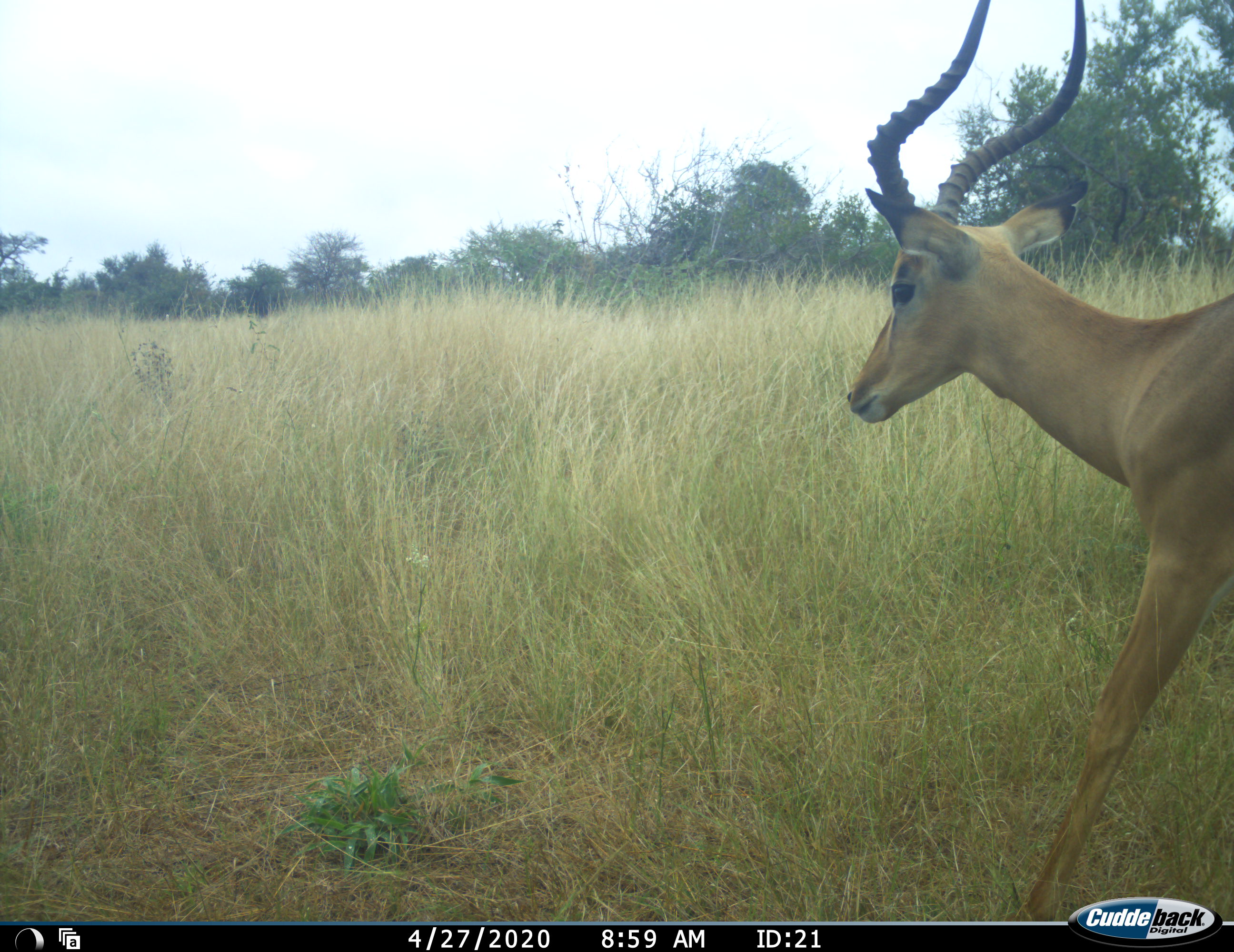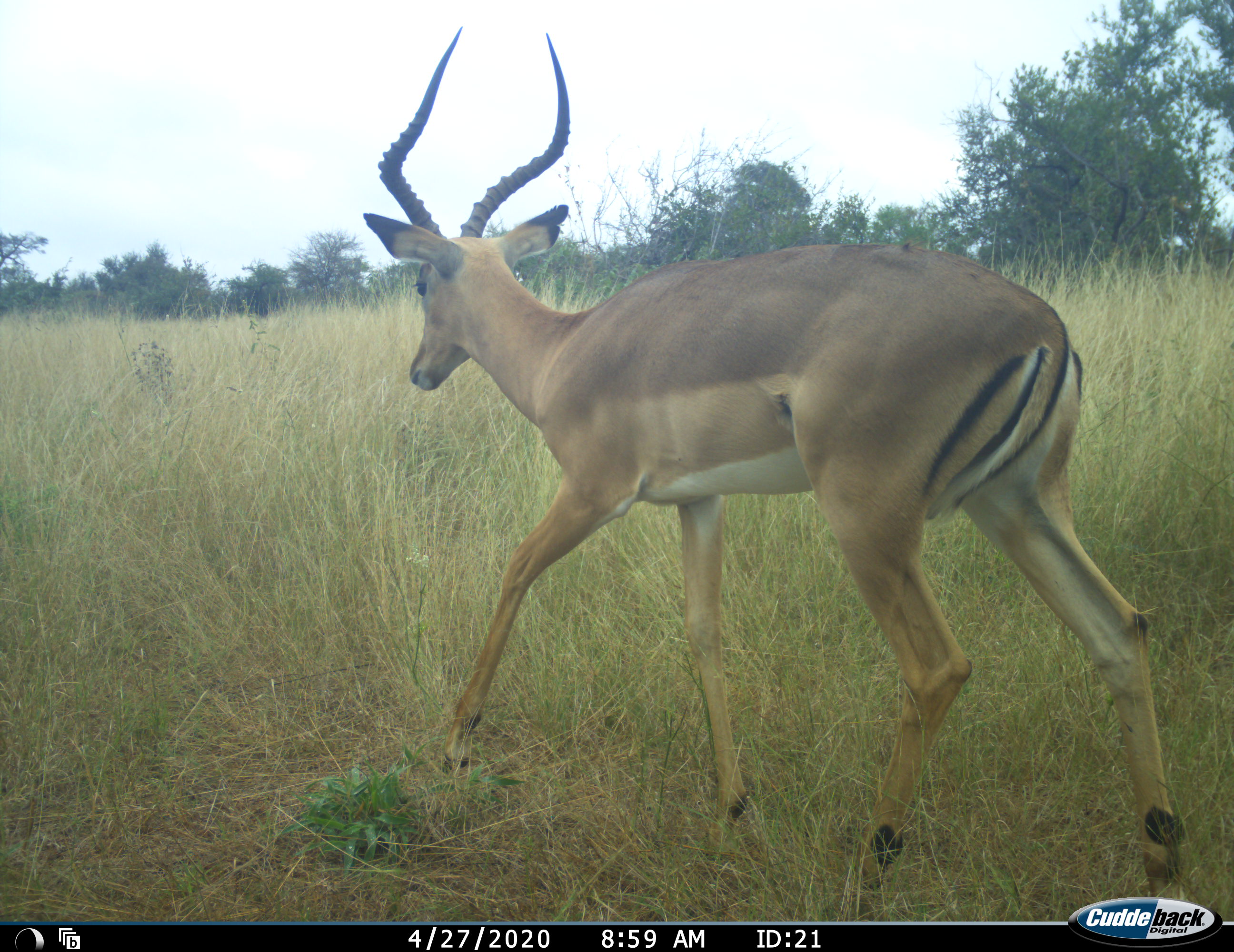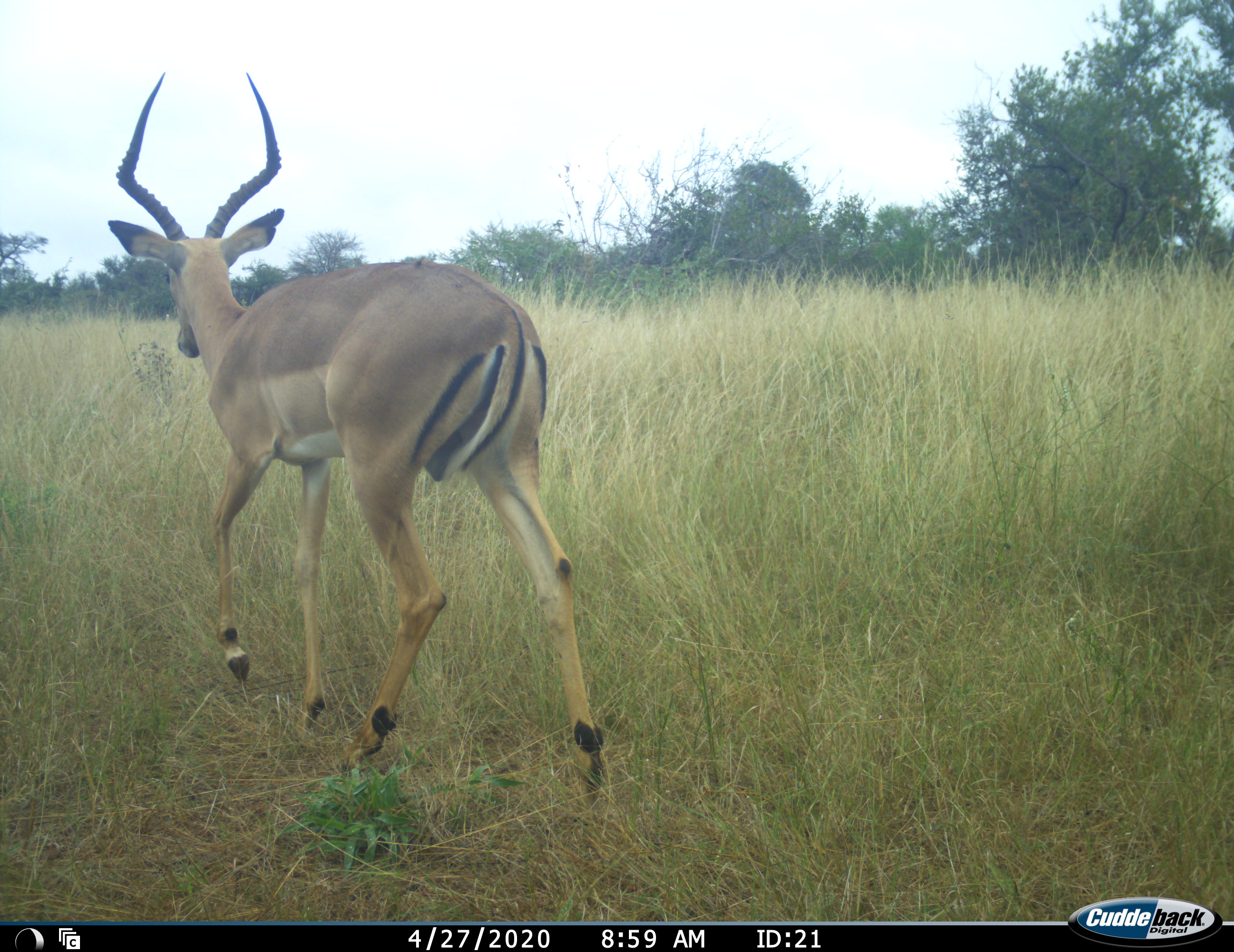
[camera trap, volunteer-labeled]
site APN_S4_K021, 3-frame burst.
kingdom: Animalia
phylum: Chordata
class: Mammalia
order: Artiodactyla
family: Bovidae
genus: Aepyceros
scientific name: Aepyceros melampus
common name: impala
Impala (Aepyceros melampus), count 1. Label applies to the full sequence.